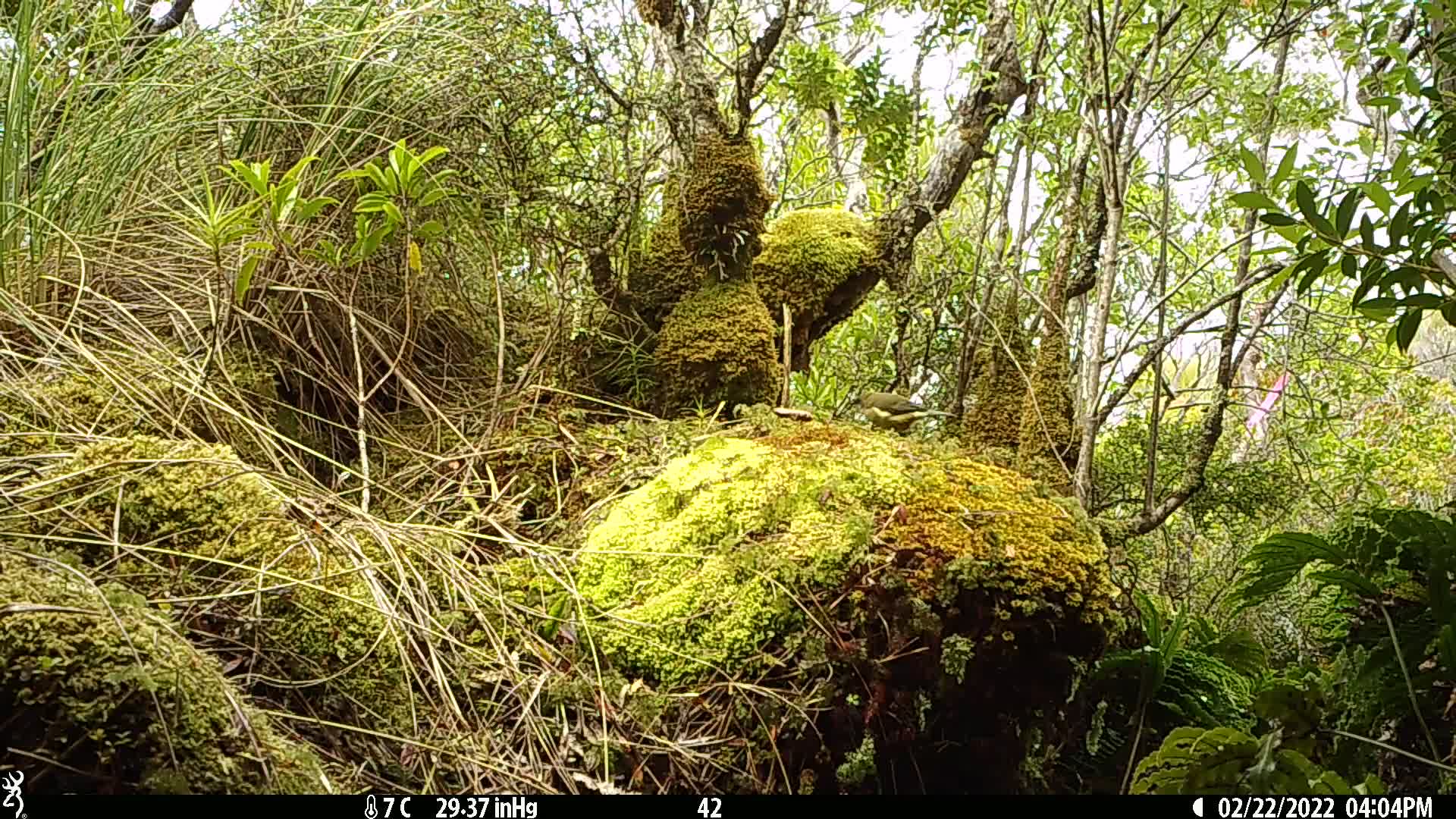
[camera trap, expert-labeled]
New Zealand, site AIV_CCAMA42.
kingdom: Animalia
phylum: Chordata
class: Aves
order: Passeriformes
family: Meliphagidae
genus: Anthornis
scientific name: Anthornis melanura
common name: new zealand bellbird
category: bellbird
Bellbird (new zealand bellbird) (Anthornis melanura).